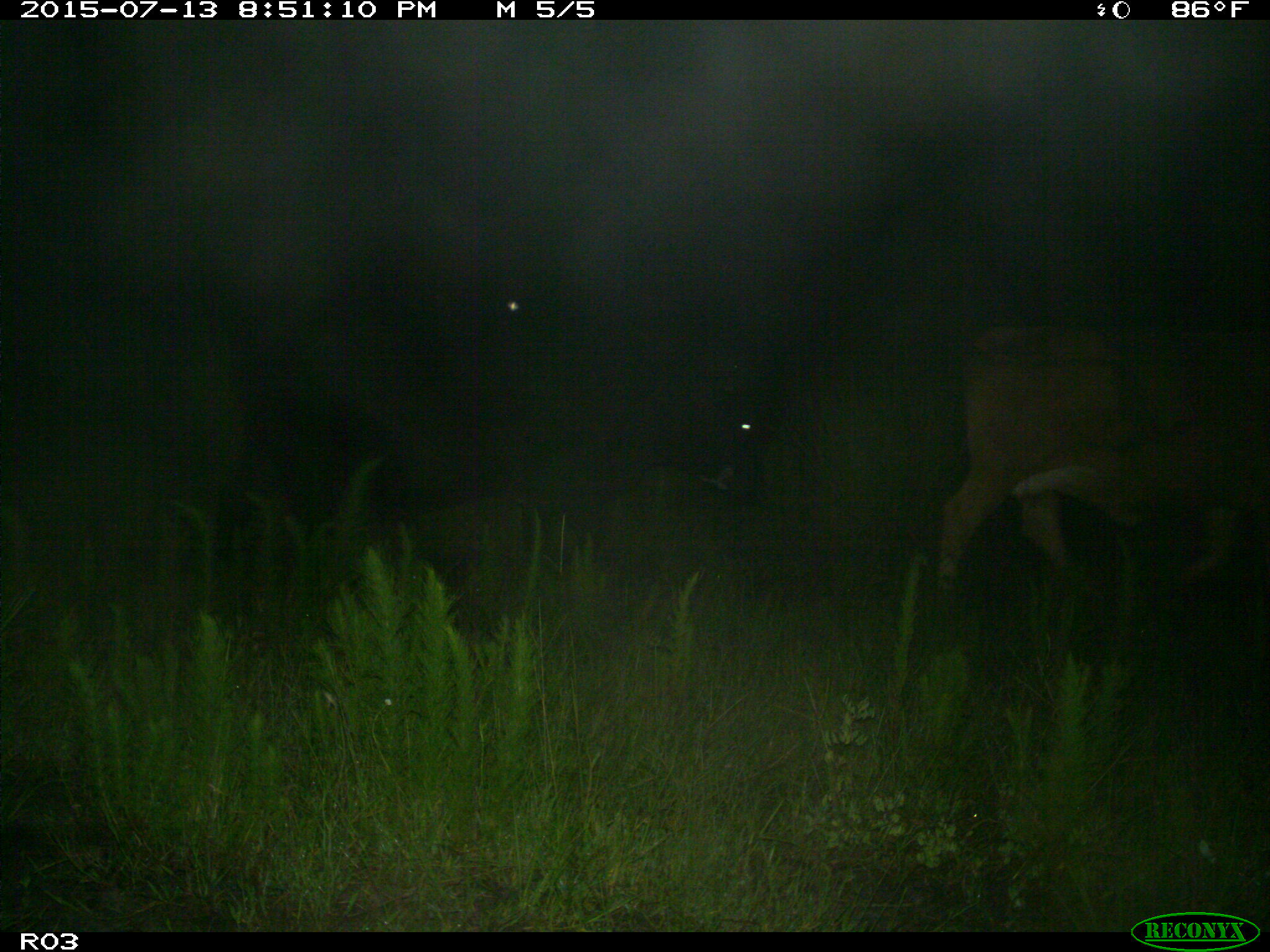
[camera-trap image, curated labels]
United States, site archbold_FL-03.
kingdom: Animalia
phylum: Chordata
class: Mammalia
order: Artiodactyla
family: Bovidae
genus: Bos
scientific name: Bos taurus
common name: domestic cow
Bos taurus (domestic cow).